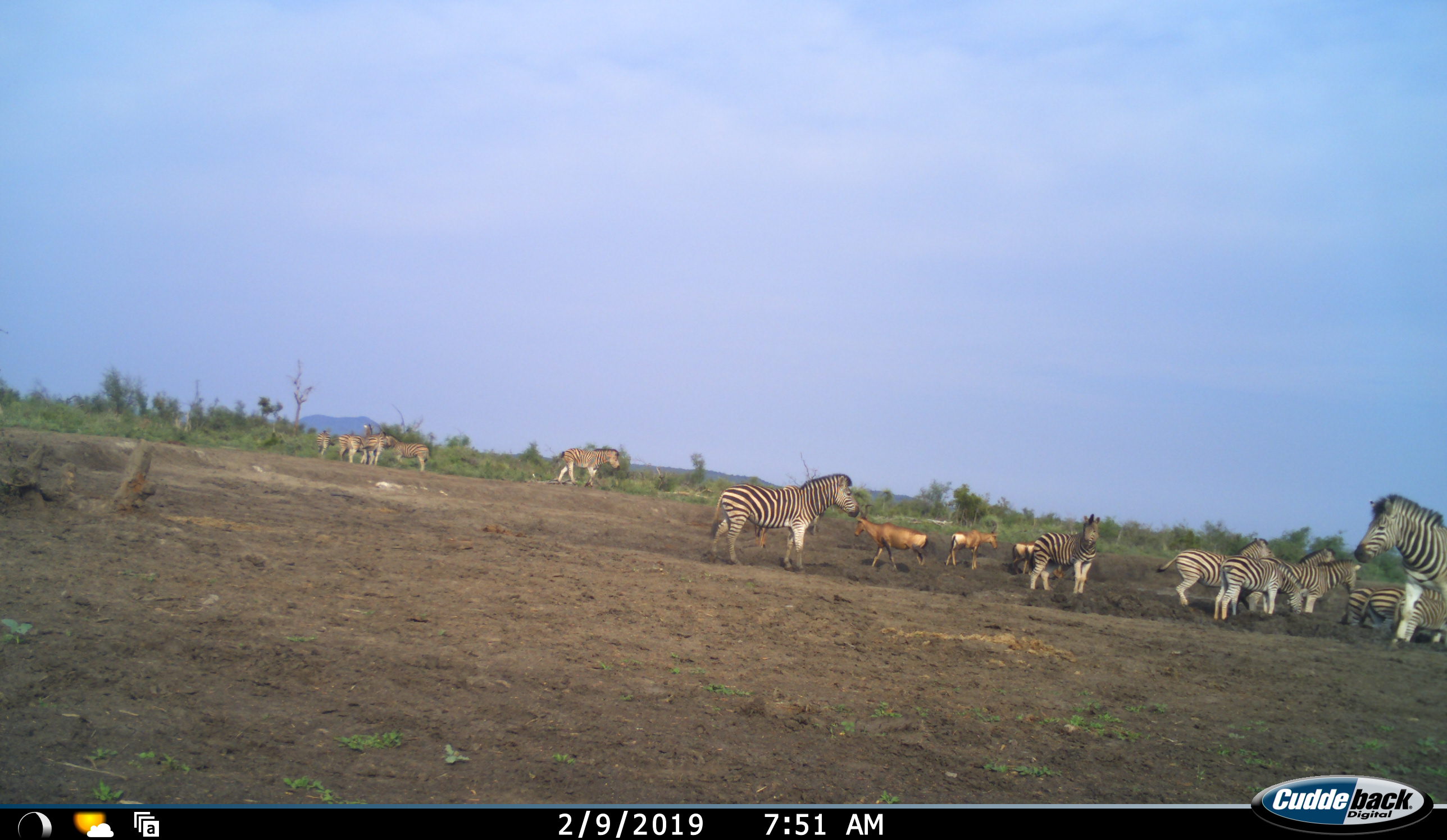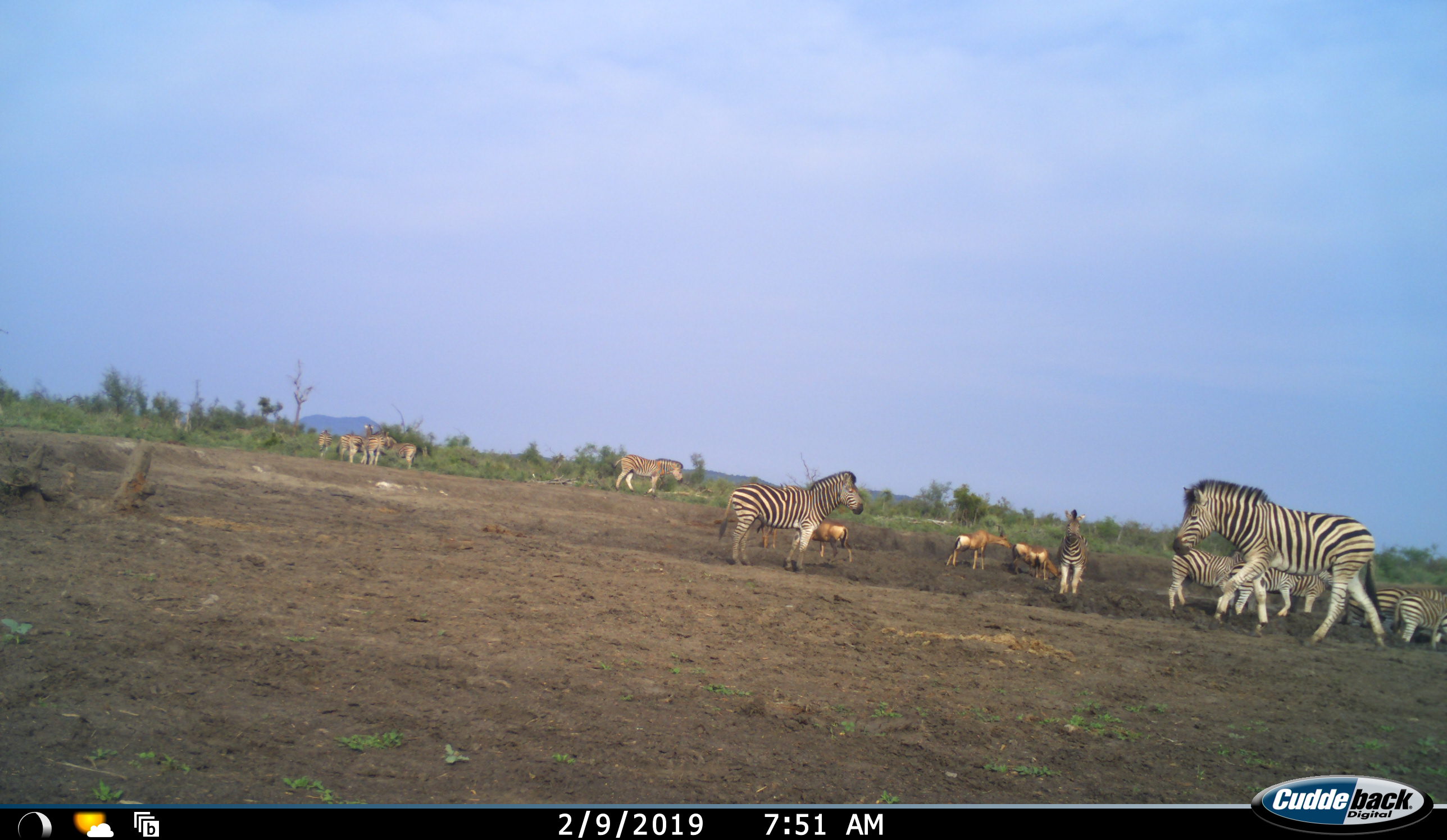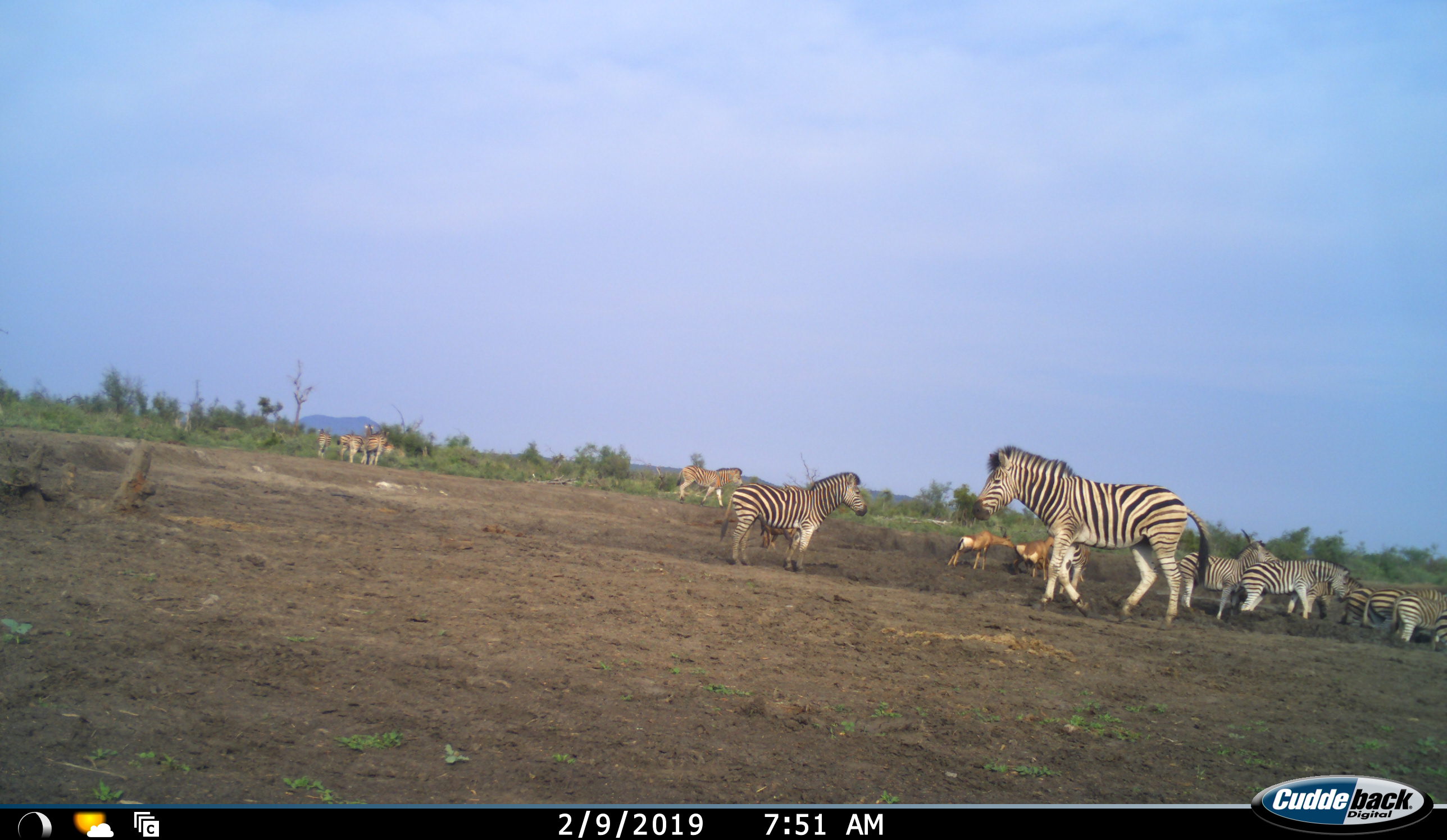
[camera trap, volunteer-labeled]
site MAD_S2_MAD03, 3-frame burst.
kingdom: Animalia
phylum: Chordata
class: Mammalia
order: Artiodactyla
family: Bovidae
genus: Alcelaphus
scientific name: Alcelaphus buselaphus caama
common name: red hartebeest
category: hartebeestred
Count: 4.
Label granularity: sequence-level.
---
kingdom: Animalia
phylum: Chordata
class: Mammalia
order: Perissodactyla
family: Equidae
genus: Equus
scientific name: Equus quagga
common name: plains zebra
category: zebraplains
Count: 11-50.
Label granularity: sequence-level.